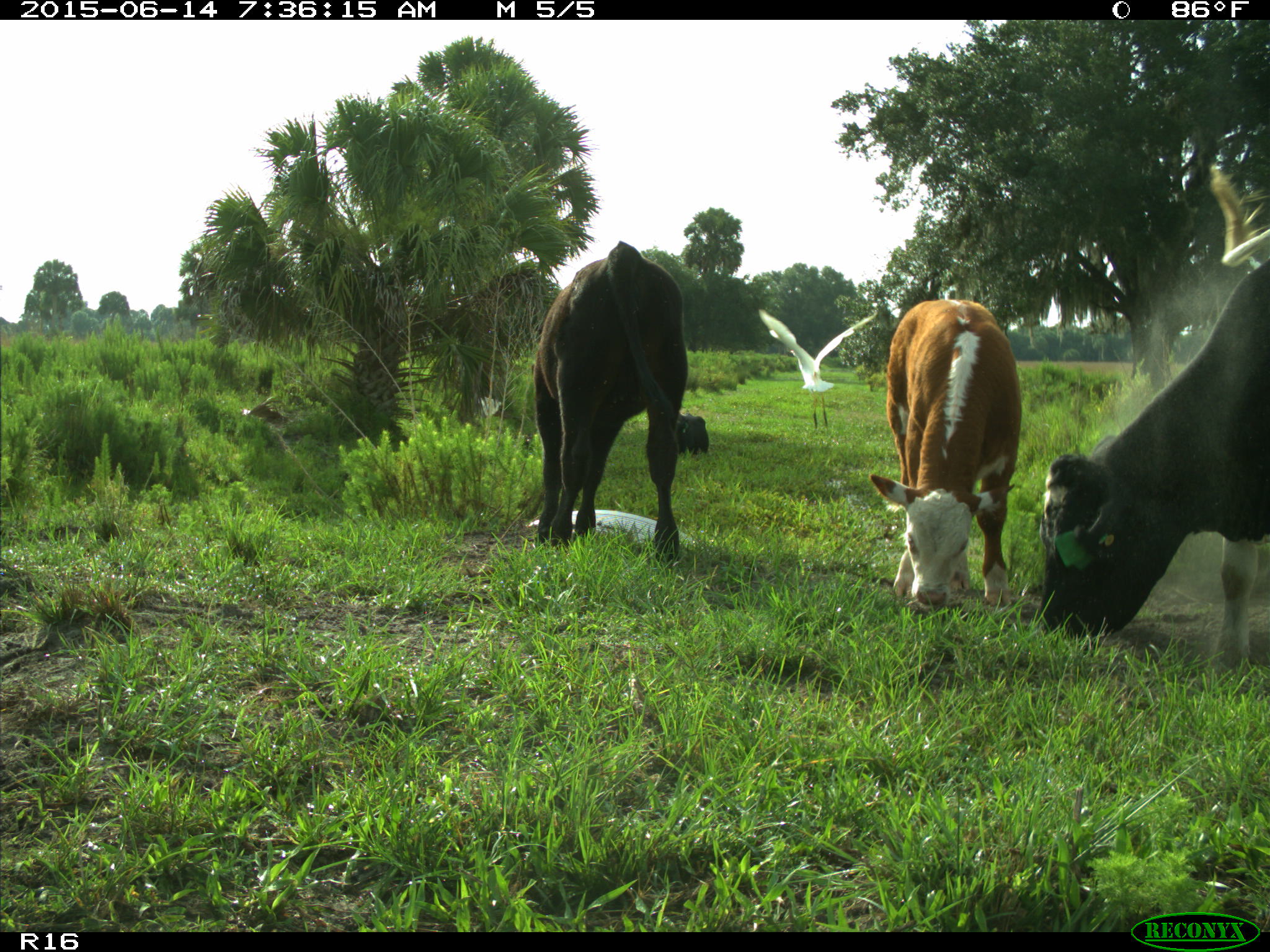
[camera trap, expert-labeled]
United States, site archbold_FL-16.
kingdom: Animalia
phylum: Chordata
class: Mammalia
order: Artiodactyla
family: Bovidae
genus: Bos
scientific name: Bos taurus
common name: domestic cow